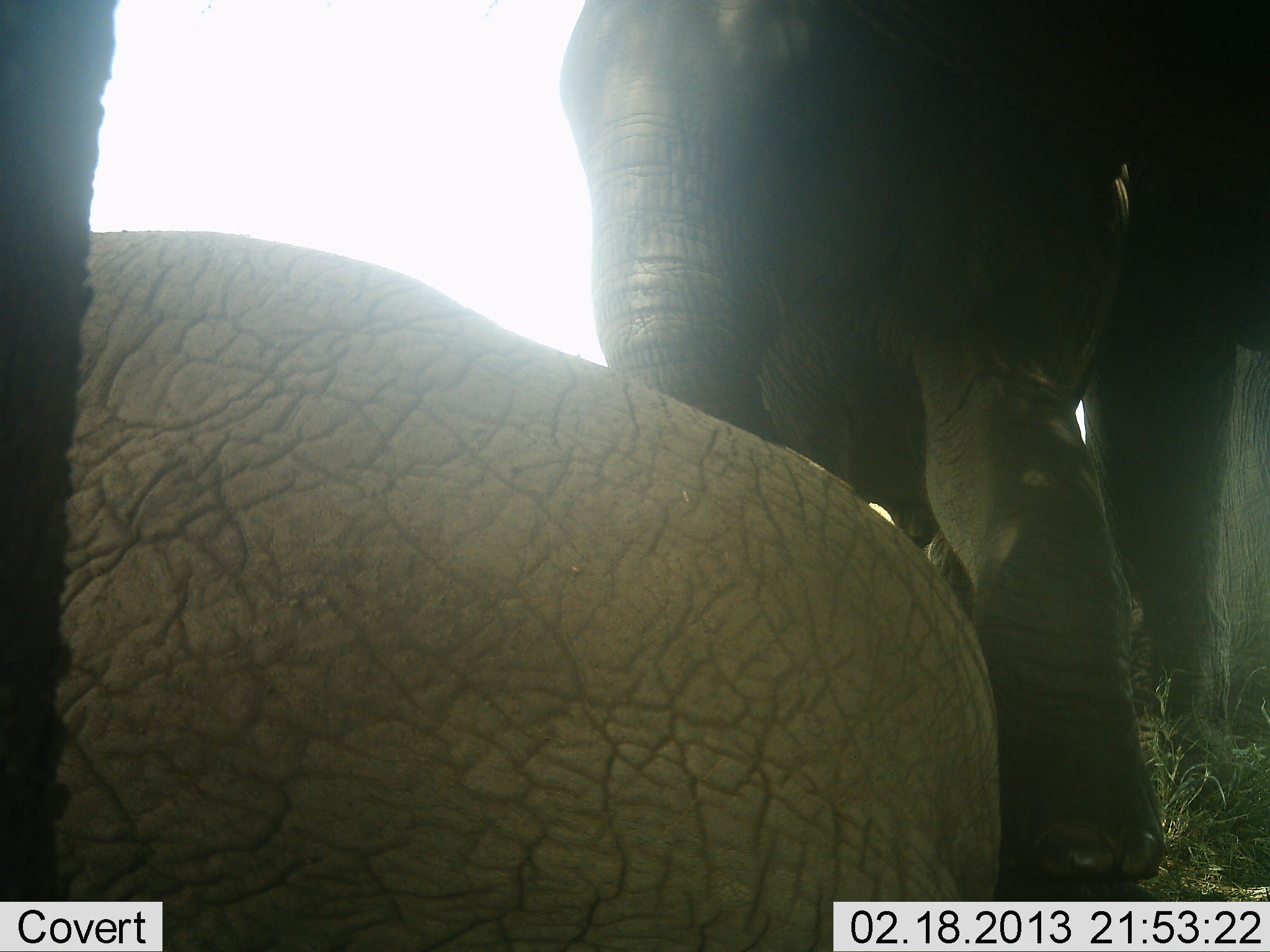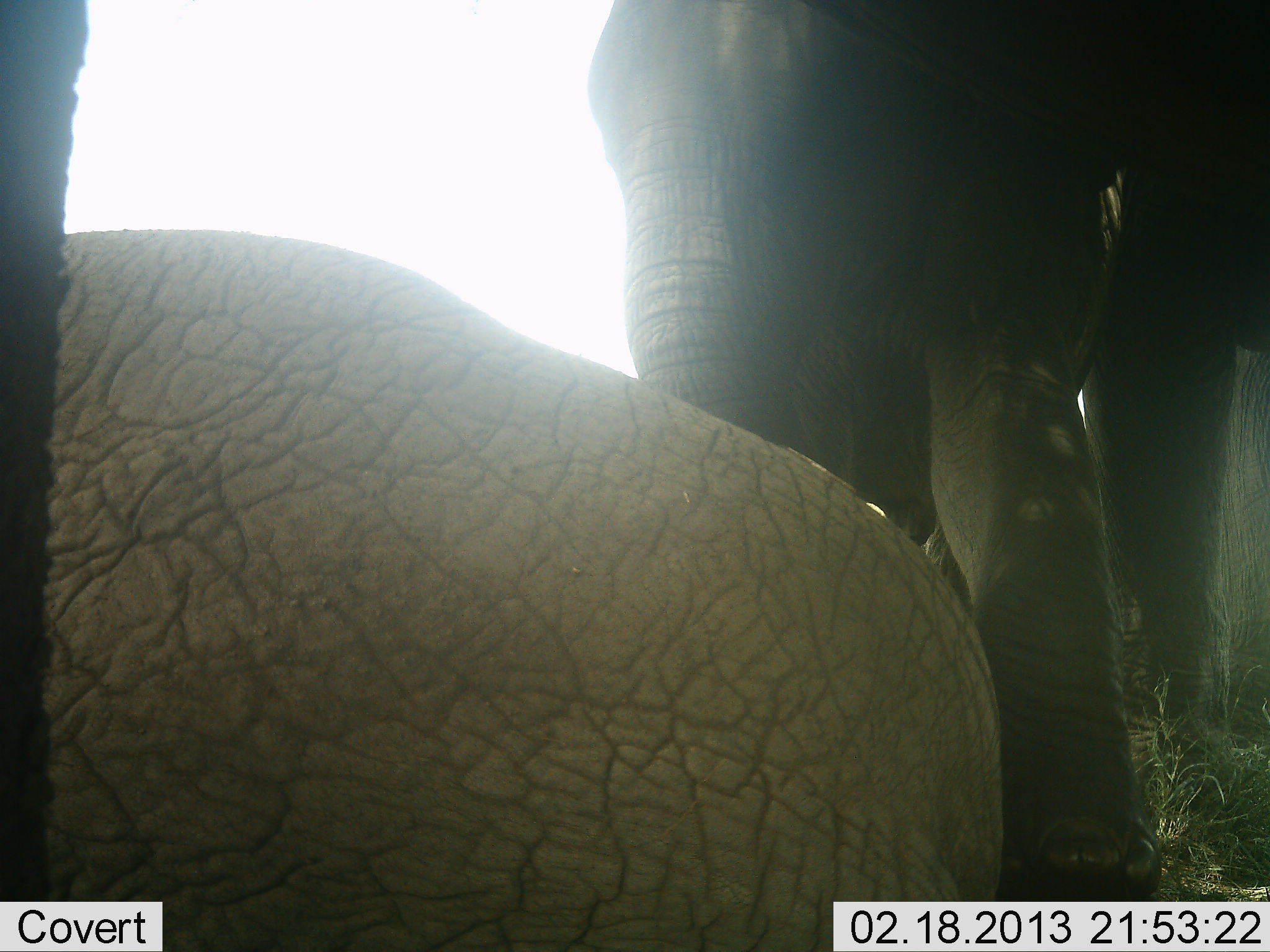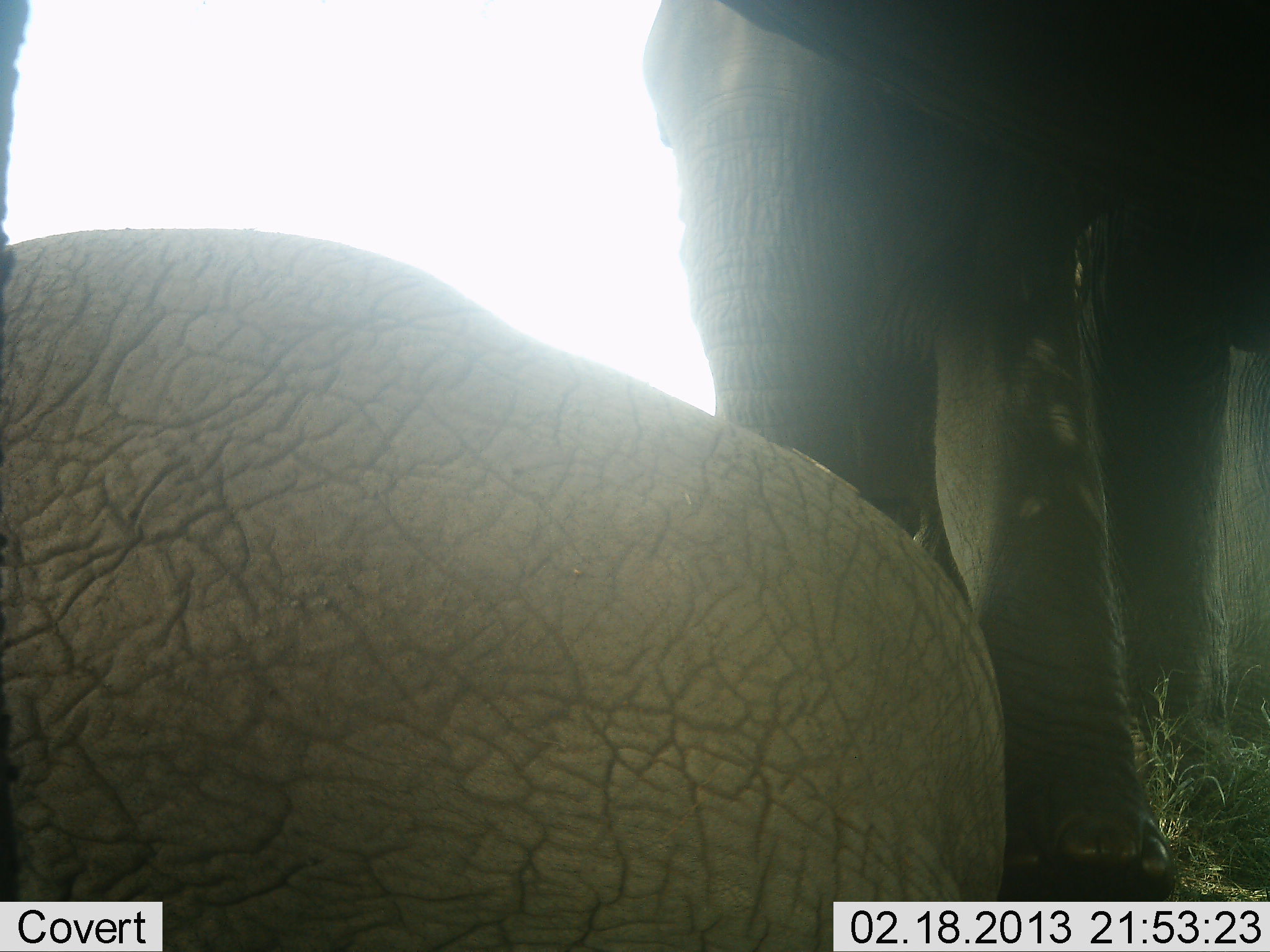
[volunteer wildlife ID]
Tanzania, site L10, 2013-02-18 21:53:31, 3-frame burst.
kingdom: Animalia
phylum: Chordata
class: Mammalia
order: Proboscidea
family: Elephantidae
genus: Loxodonta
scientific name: Loxodonta africana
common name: african bush elephant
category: elephant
Elephant (african bush elephant) (Loxodonta africana), count 3. Behavior (volunteer vote fractions): standing 63%, resting 79%, moving 11%, interacting 32%. Young present (vote fraction): 32%. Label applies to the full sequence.